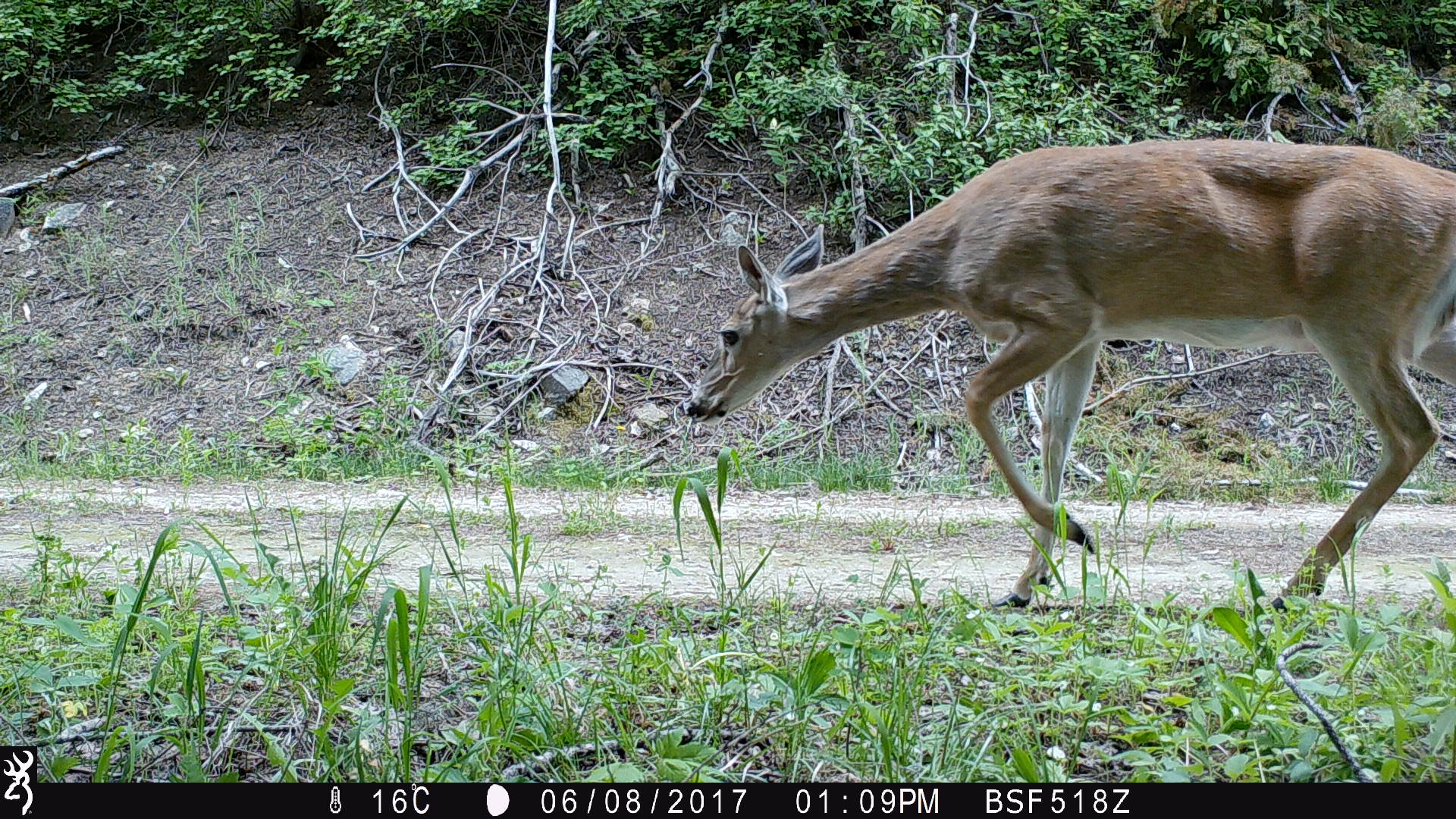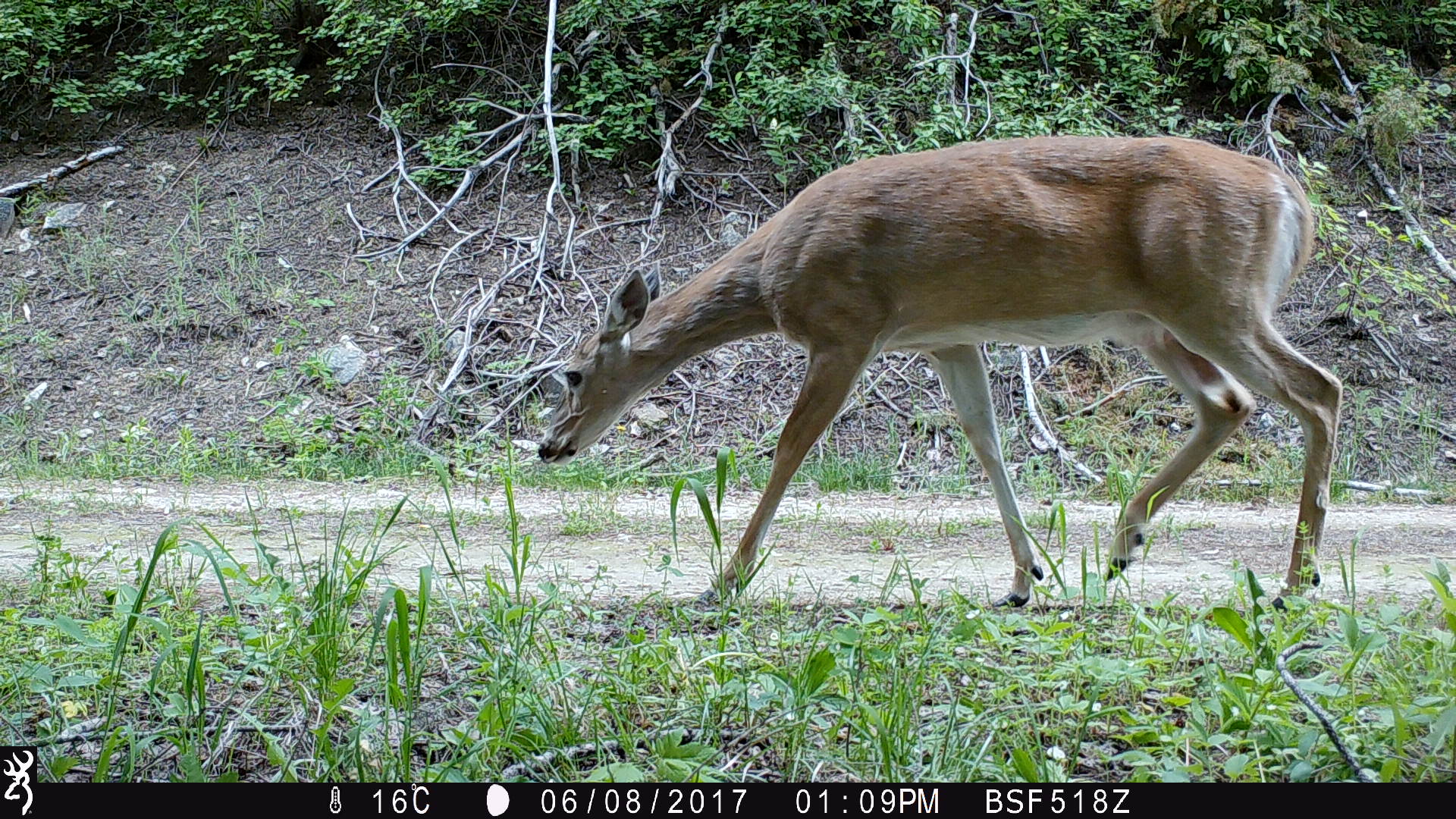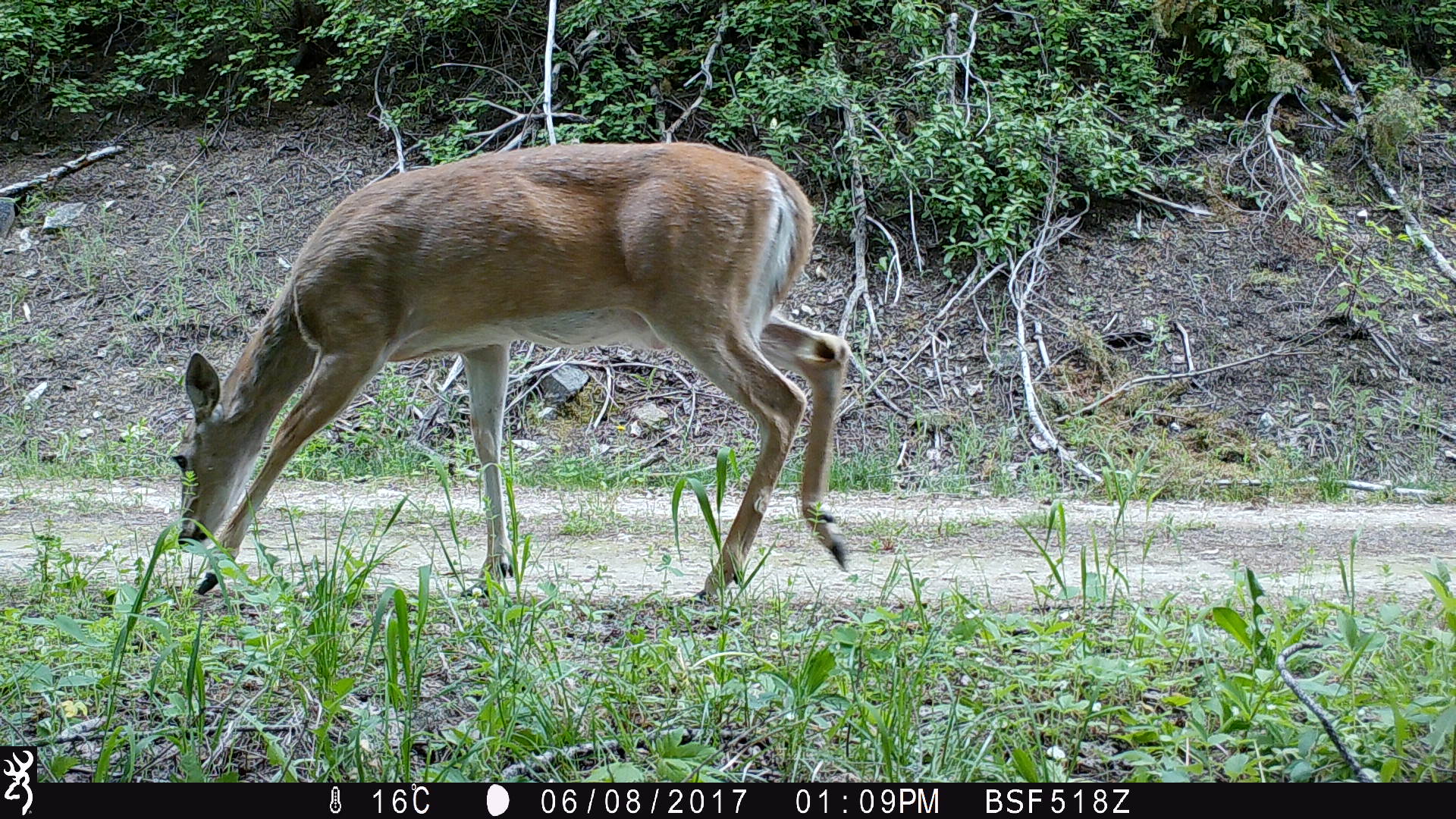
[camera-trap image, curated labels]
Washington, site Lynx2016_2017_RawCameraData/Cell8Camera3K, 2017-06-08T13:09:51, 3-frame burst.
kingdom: Animalia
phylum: Chordata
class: Mammalia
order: Artiodactyla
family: Cervidae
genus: Odocoileus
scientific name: Odocoileus virginianus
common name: white-tailed deer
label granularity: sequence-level